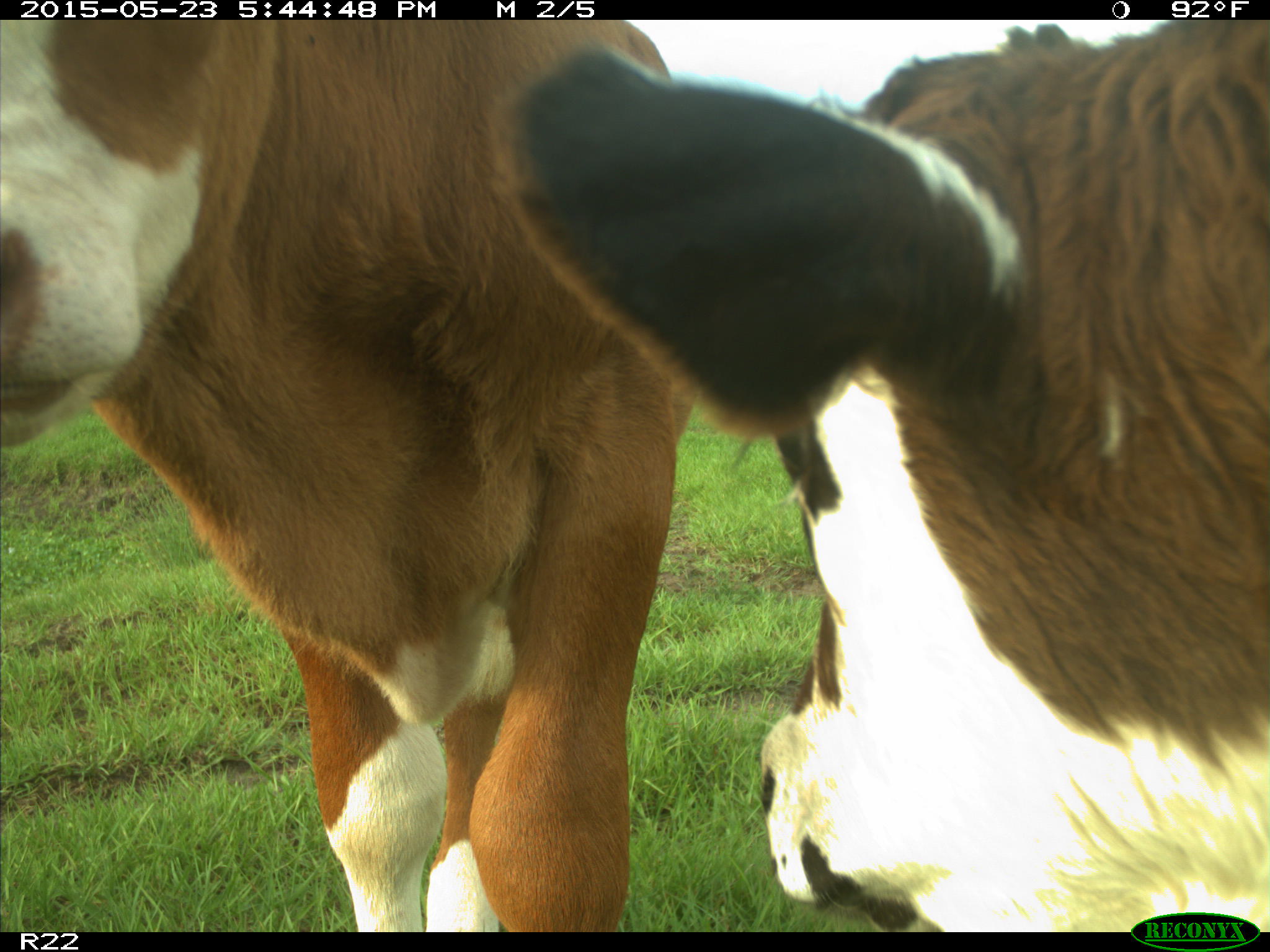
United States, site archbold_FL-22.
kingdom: Animalia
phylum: Chordata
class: Mammalia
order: Artiodactyla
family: Bovidae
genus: Bos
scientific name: Bos taurus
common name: domestic cow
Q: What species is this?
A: Bos taurus (domestic cow).